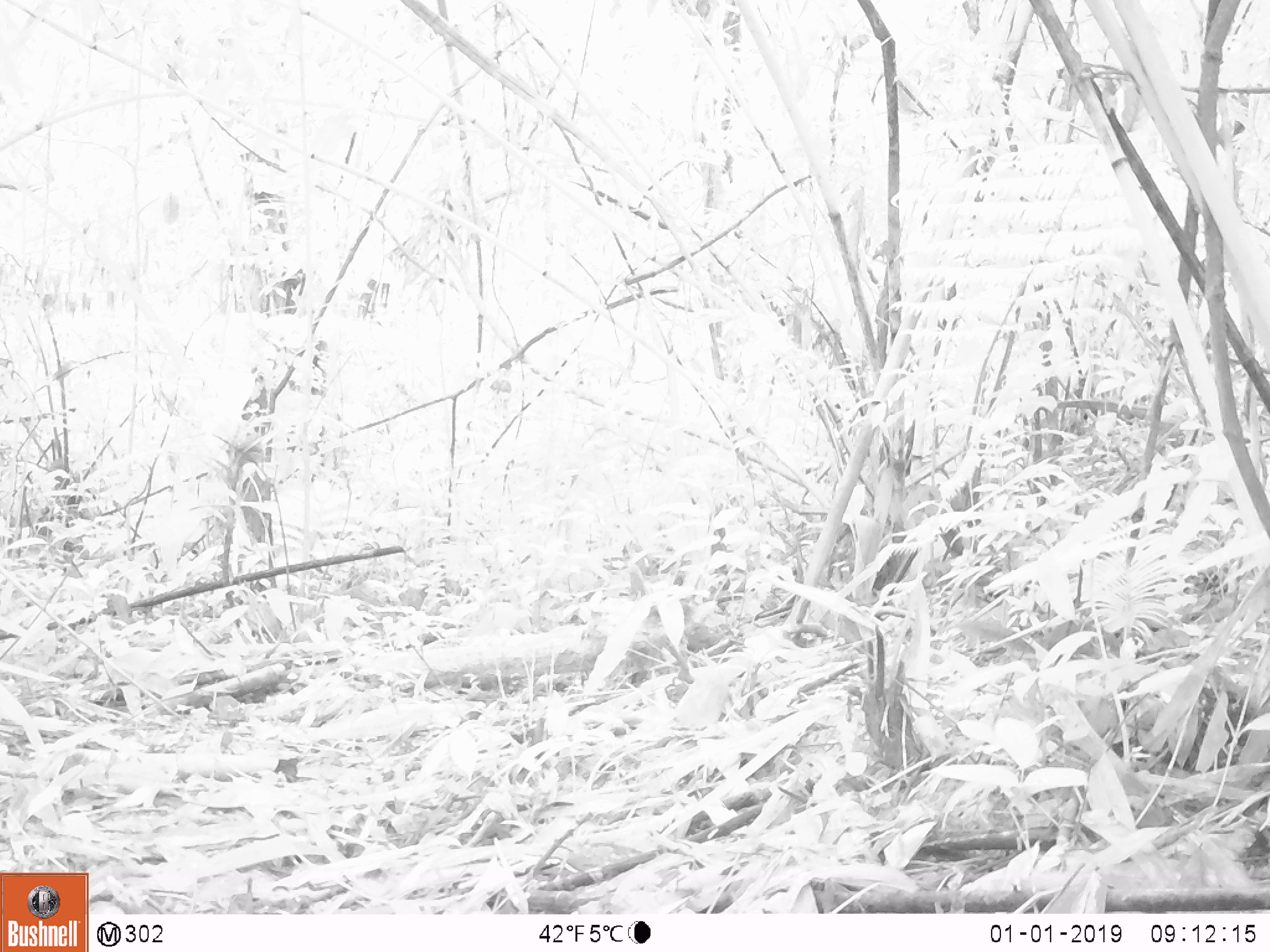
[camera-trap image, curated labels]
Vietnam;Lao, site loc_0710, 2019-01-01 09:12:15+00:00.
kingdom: Animalia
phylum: Chordata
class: Aves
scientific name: Aves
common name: bird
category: unidentified bird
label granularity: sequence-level